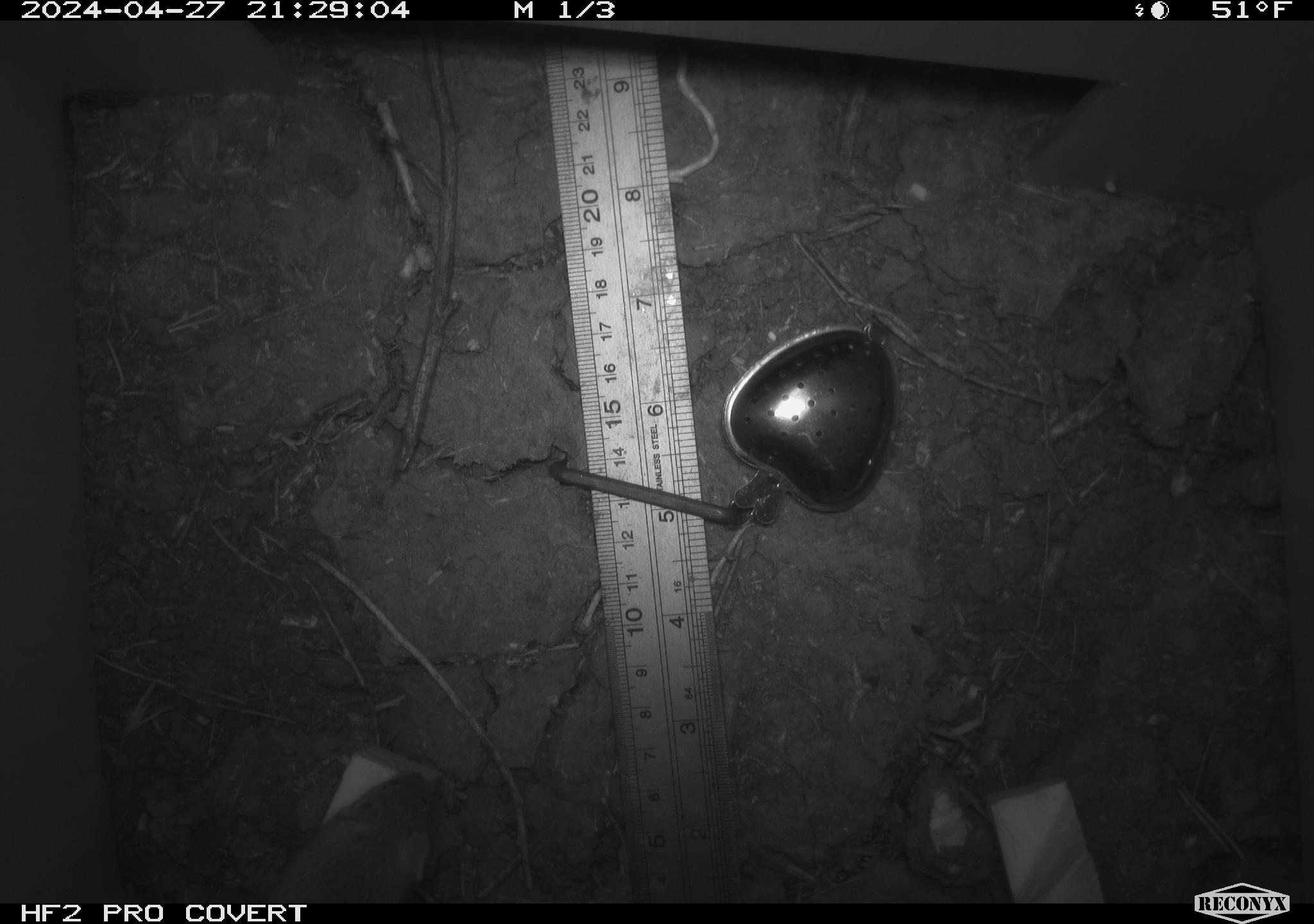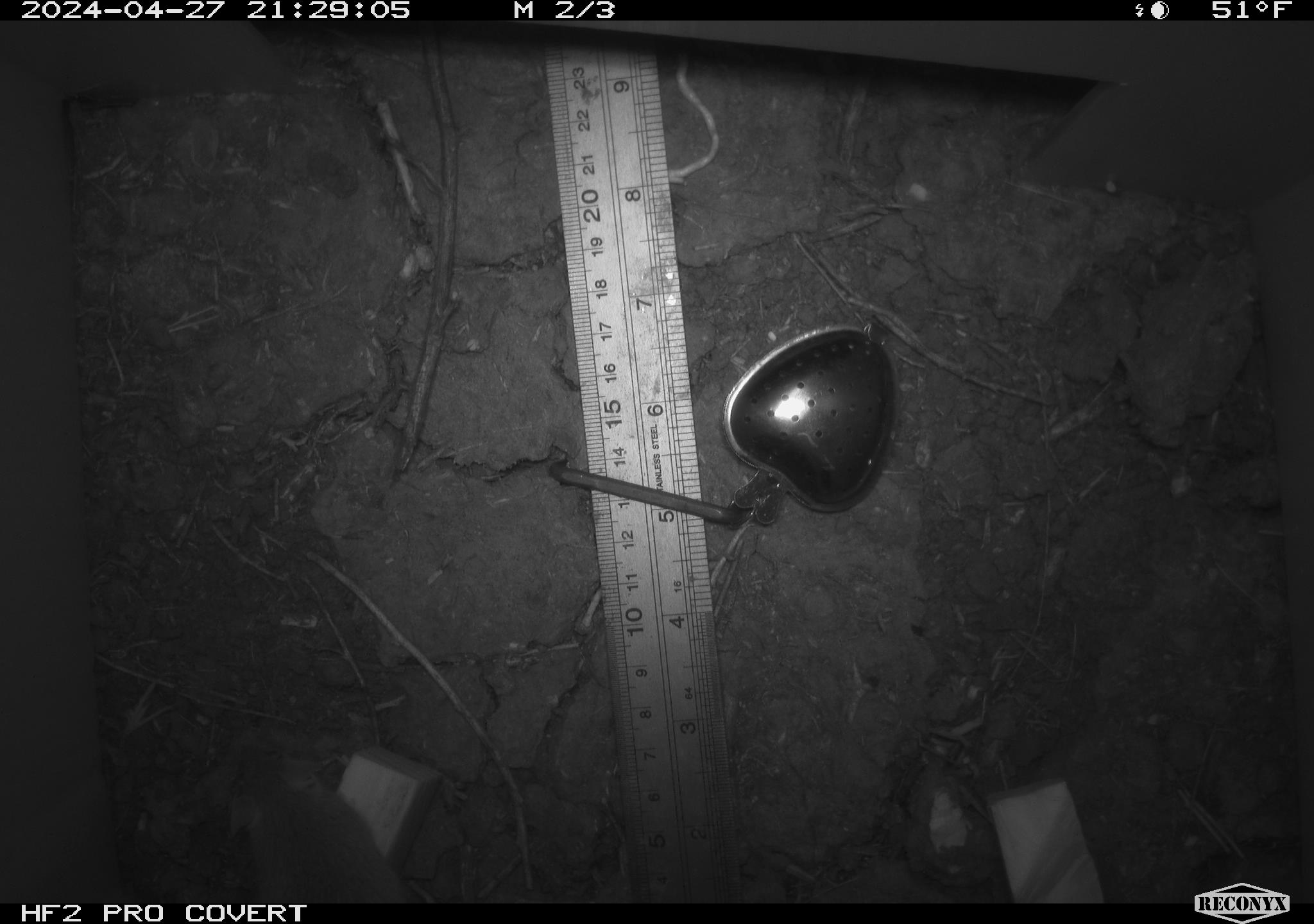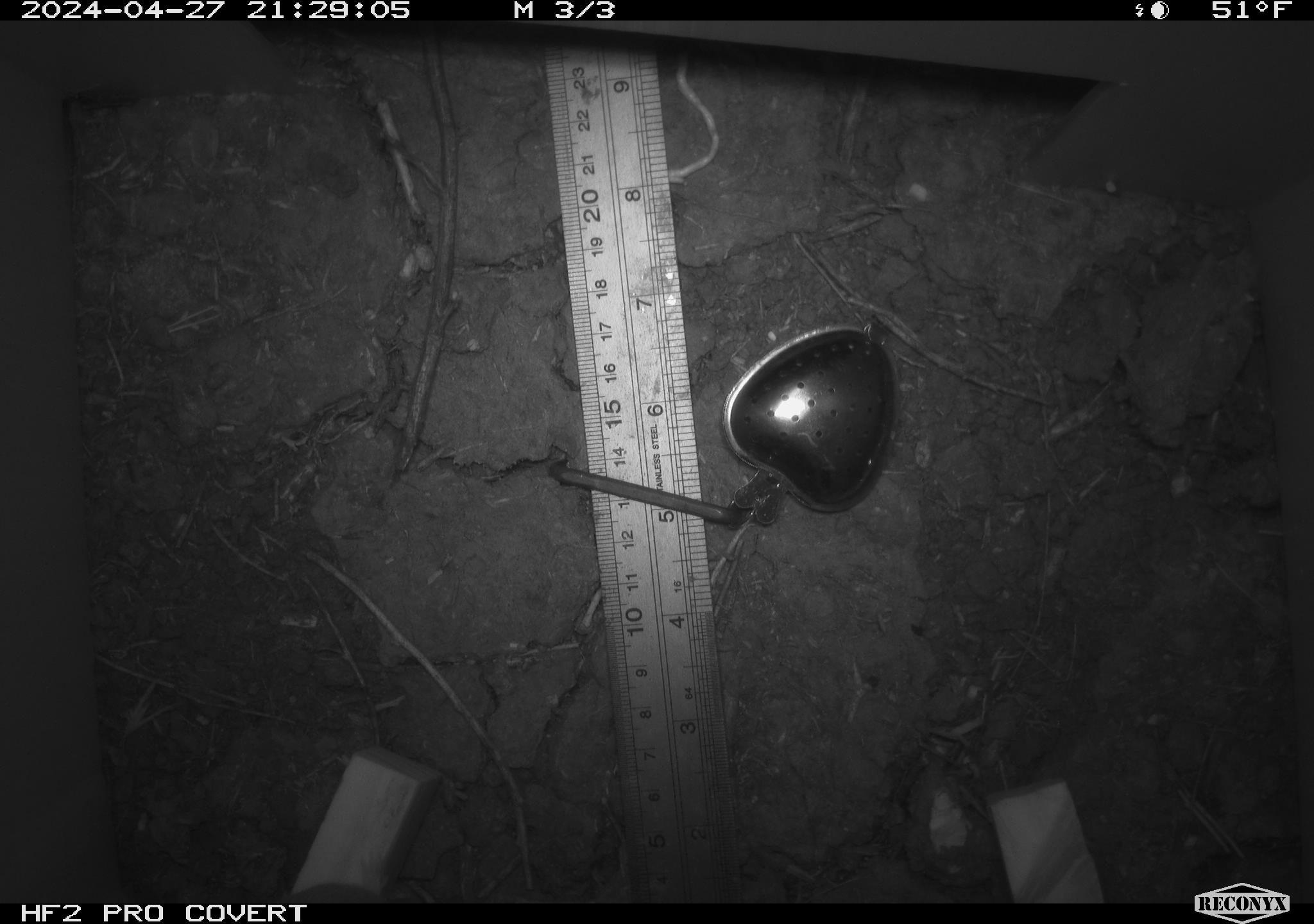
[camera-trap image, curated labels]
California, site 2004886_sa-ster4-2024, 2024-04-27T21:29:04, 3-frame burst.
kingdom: Animalia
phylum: Chordata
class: Mammalia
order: Rodentia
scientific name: Rodentia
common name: mouse species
Mouse species (Rodentia).